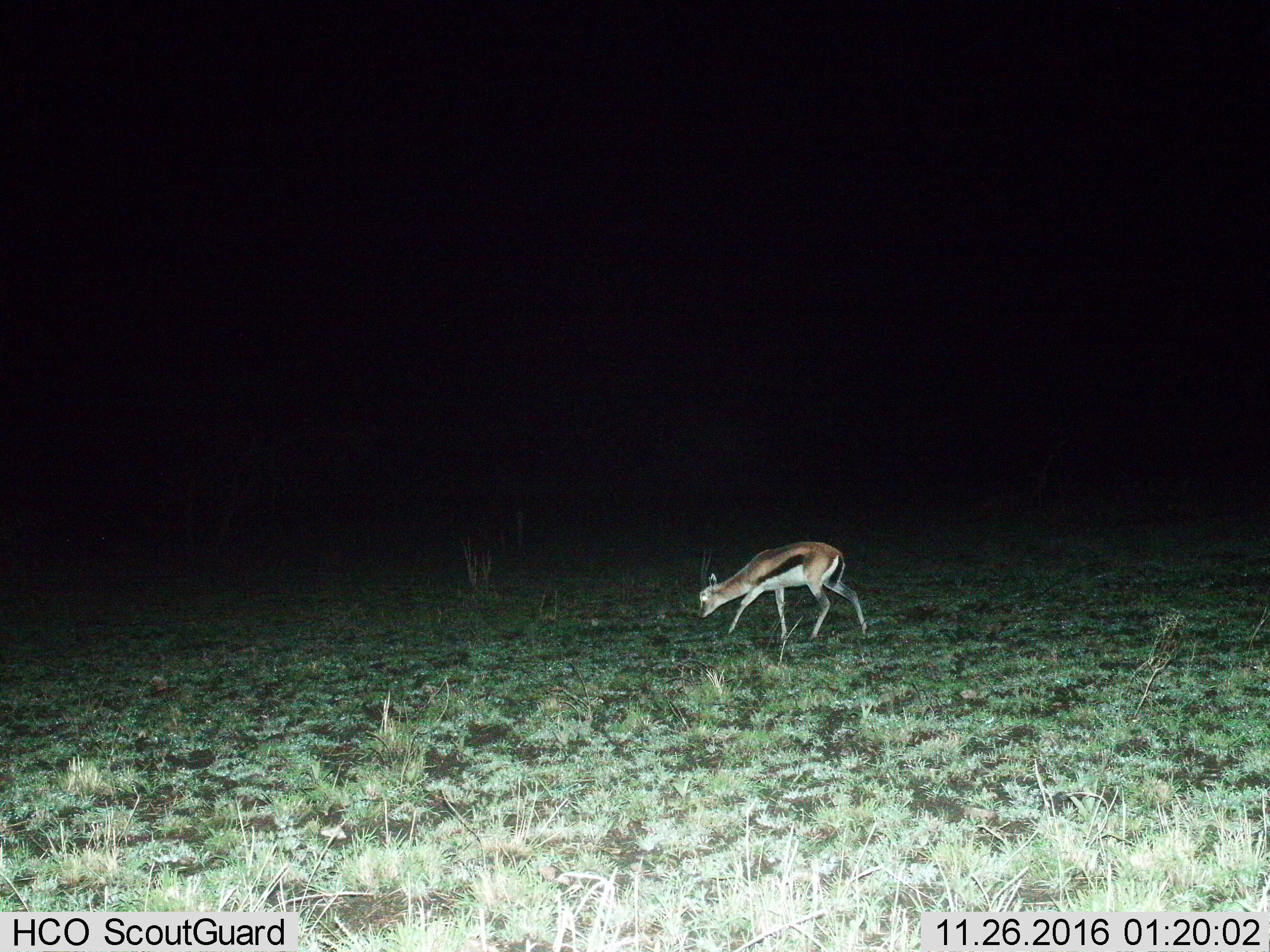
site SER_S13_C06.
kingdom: Animalia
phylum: Chordata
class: Mammalia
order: Artiodactyla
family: Bovidae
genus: Eudorcas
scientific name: Eudorcas thomsonii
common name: thomson's gazelle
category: gazellethomsons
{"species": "gazellethomsons (thomson's gazelle) (Eudorcas thomsonii)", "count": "1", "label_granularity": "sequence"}